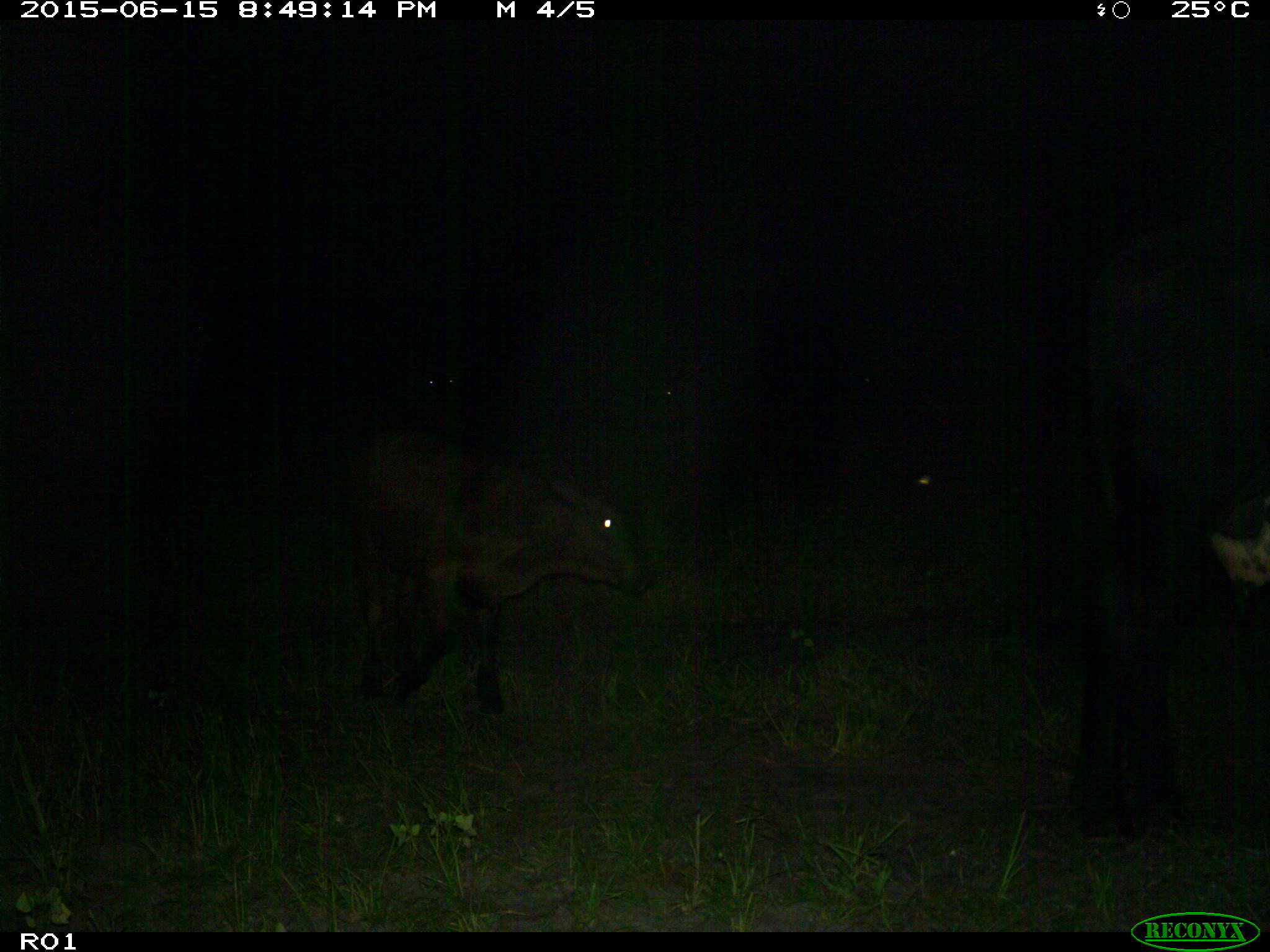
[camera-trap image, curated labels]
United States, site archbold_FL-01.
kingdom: Animalia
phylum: Chordata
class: Mammalia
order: Artiodactyla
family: Bovidae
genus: Bos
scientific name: Bos taurus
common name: domestic cow